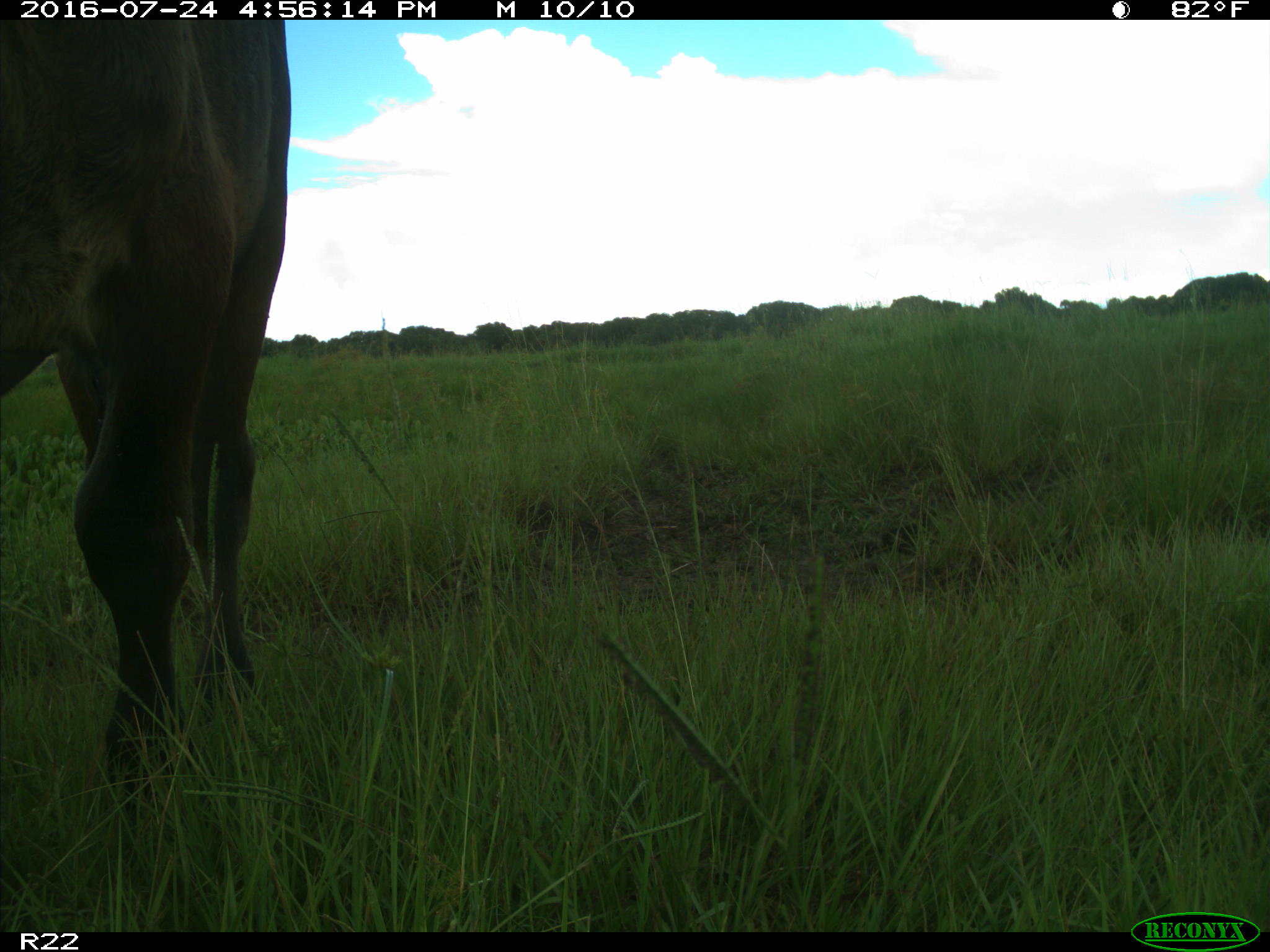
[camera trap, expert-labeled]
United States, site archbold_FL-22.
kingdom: Animalia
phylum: Chordata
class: Mammalia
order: Artiodactyla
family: Bovidae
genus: Bos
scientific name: Bos taurus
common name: domestic cow